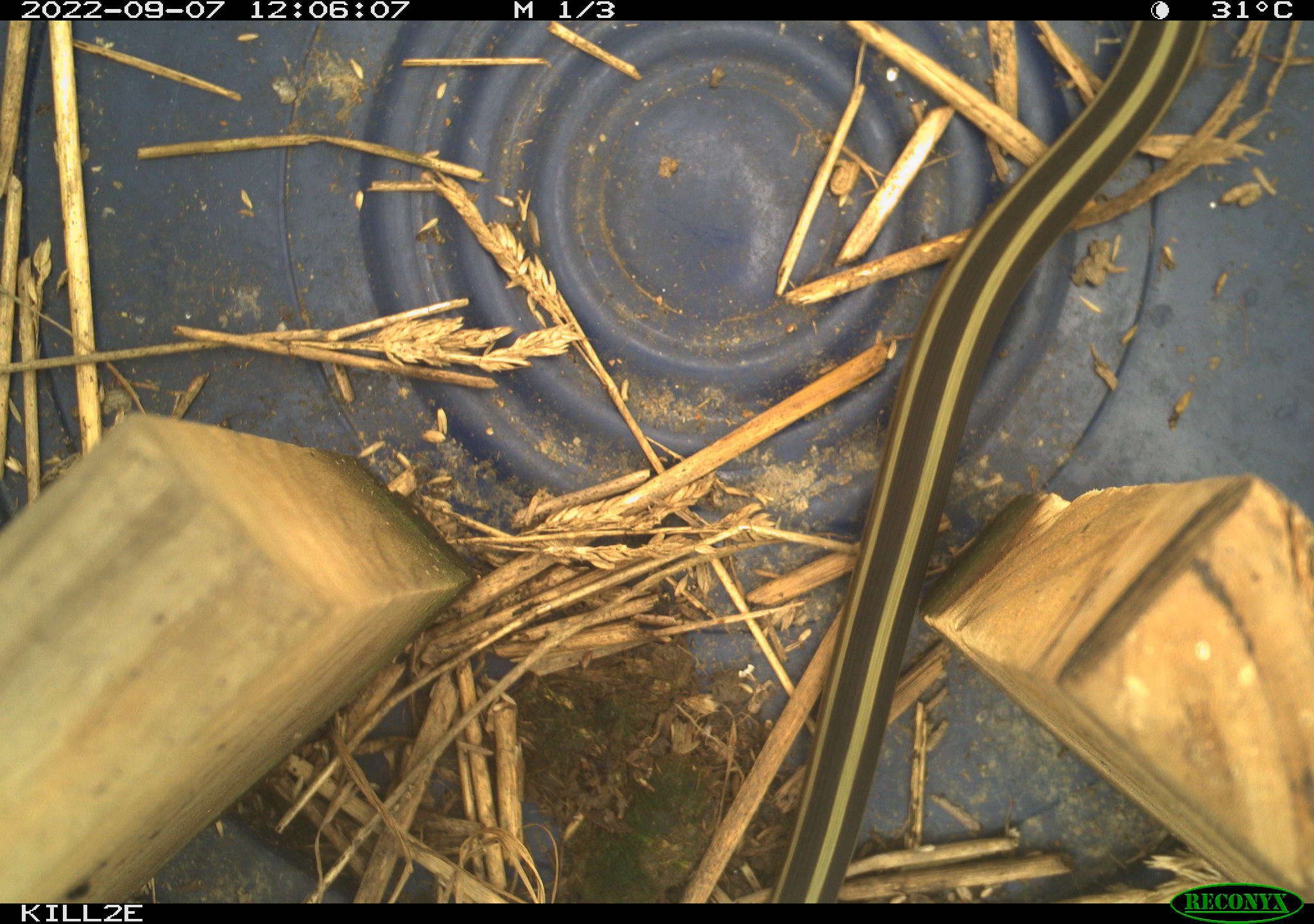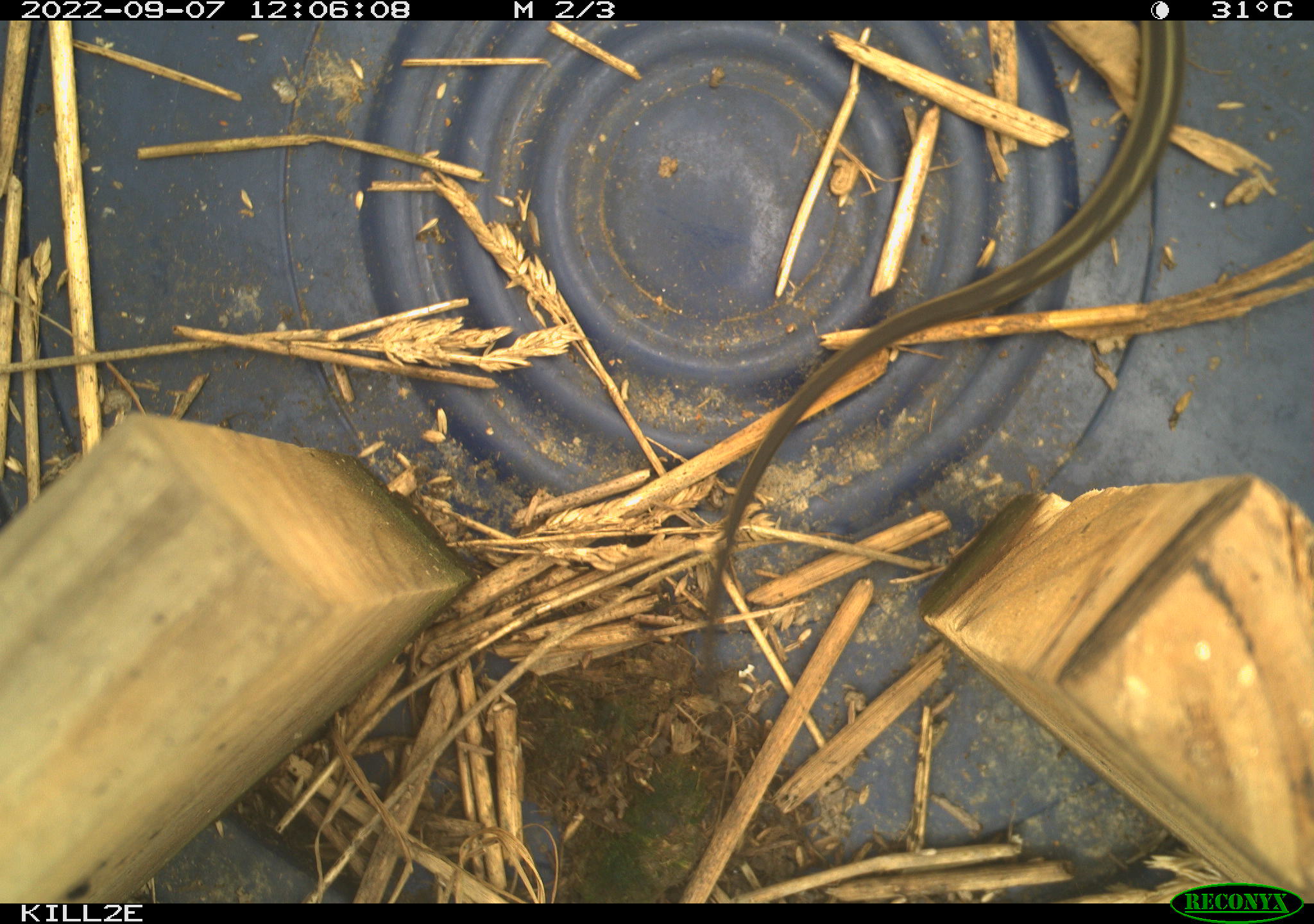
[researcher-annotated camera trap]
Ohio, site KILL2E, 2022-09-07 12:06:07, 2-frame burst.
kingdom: Animalia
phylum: Chordata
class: Reptilia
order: Squamata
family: Colubridae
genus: Thamnophis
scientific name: Thamnophis sirtalis sirtalis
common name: eastern gartersnake